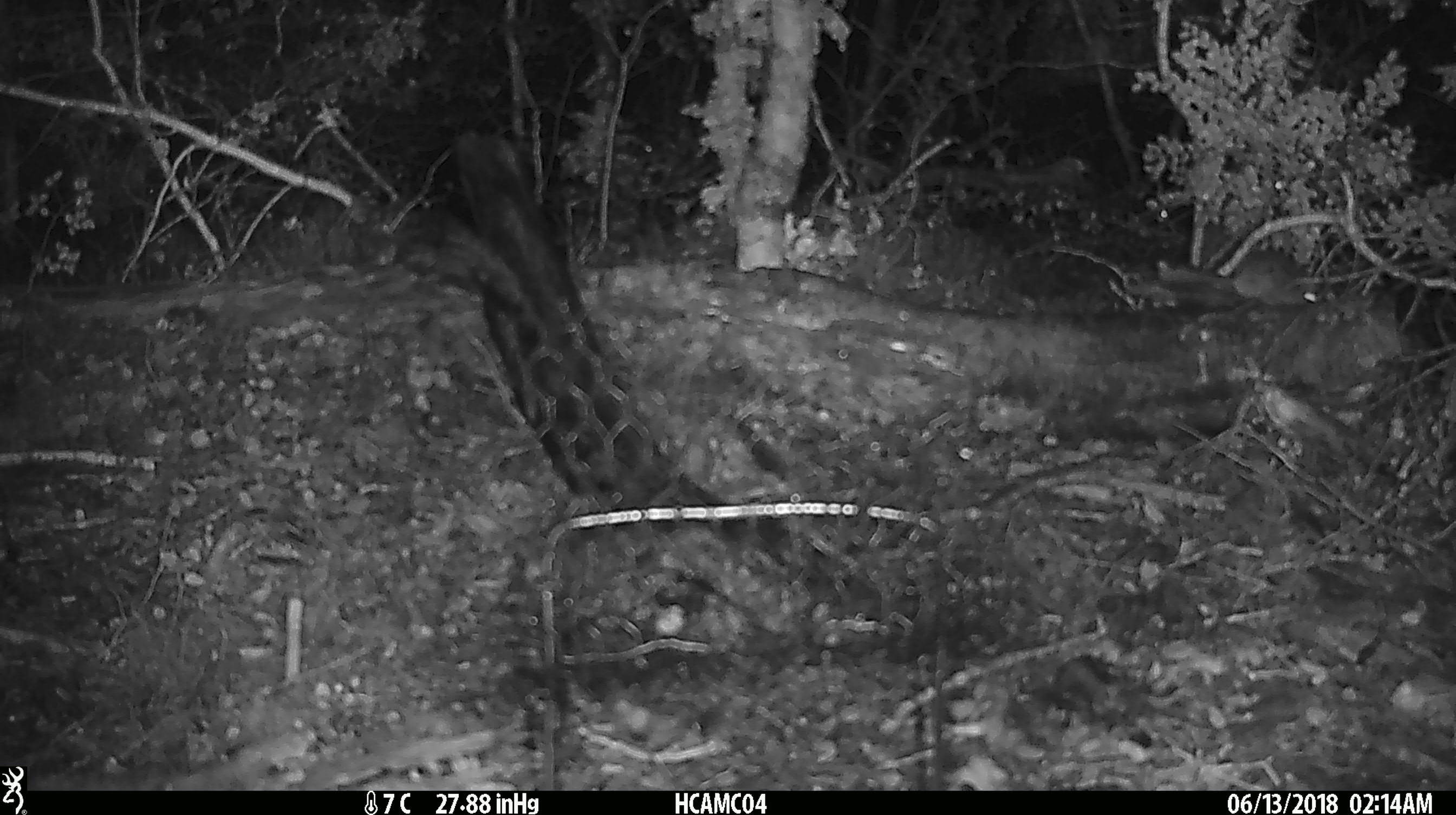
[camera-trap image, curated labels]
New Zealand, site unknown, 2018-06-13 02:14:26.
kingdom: Animalia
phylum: Chordata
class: Mammalia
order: Rodentia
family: Muridae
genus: Mus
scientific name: Mus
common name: mouse